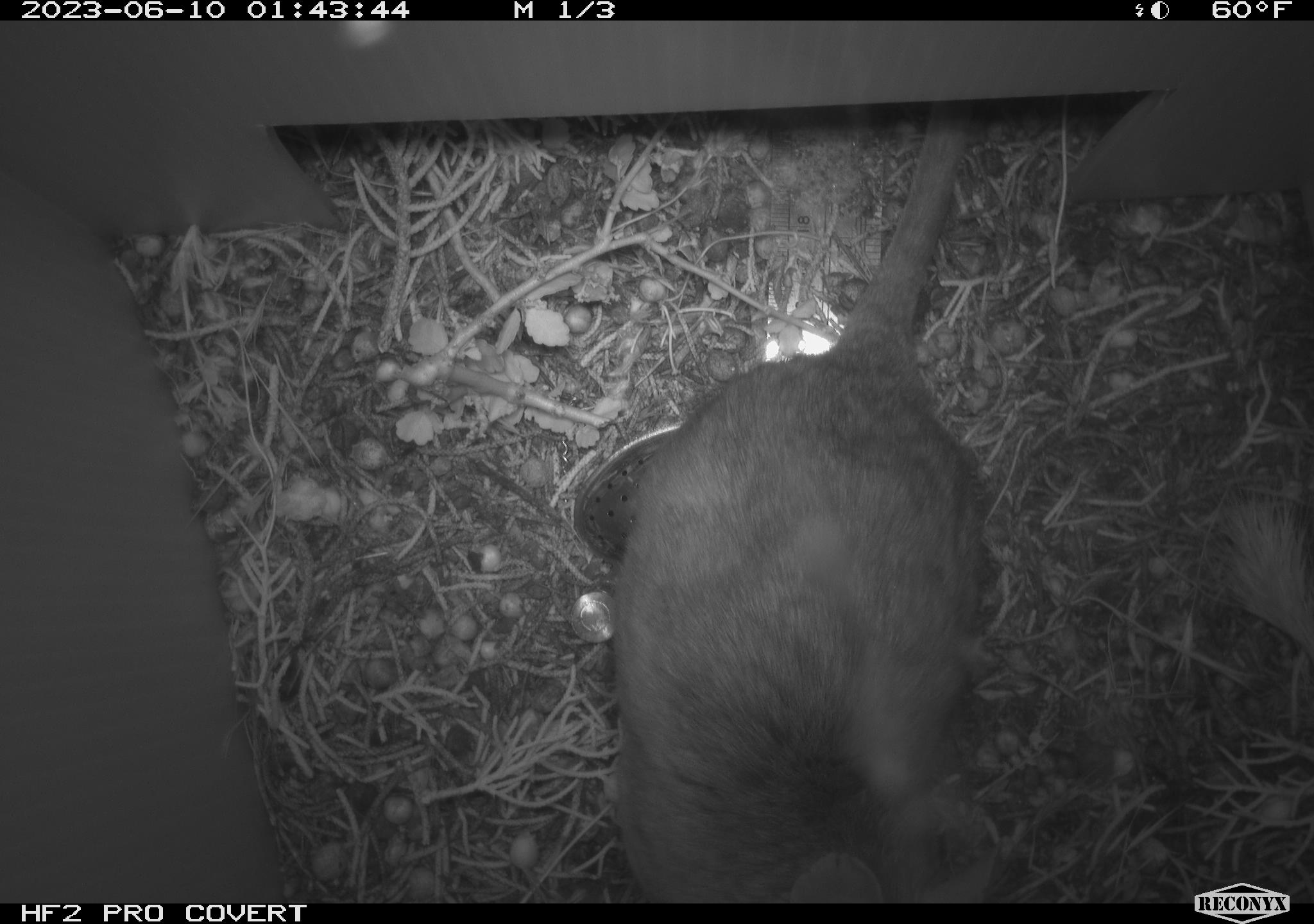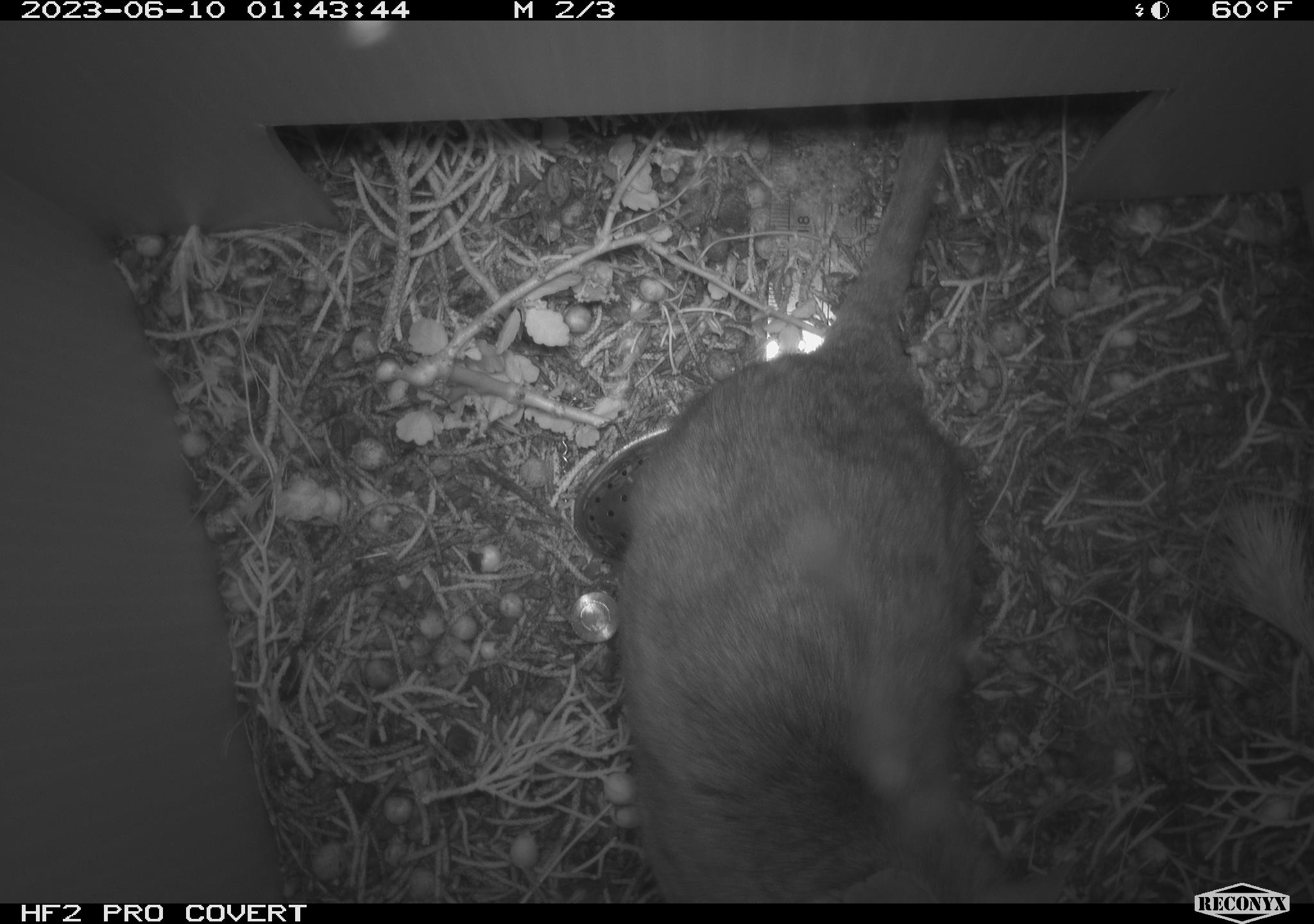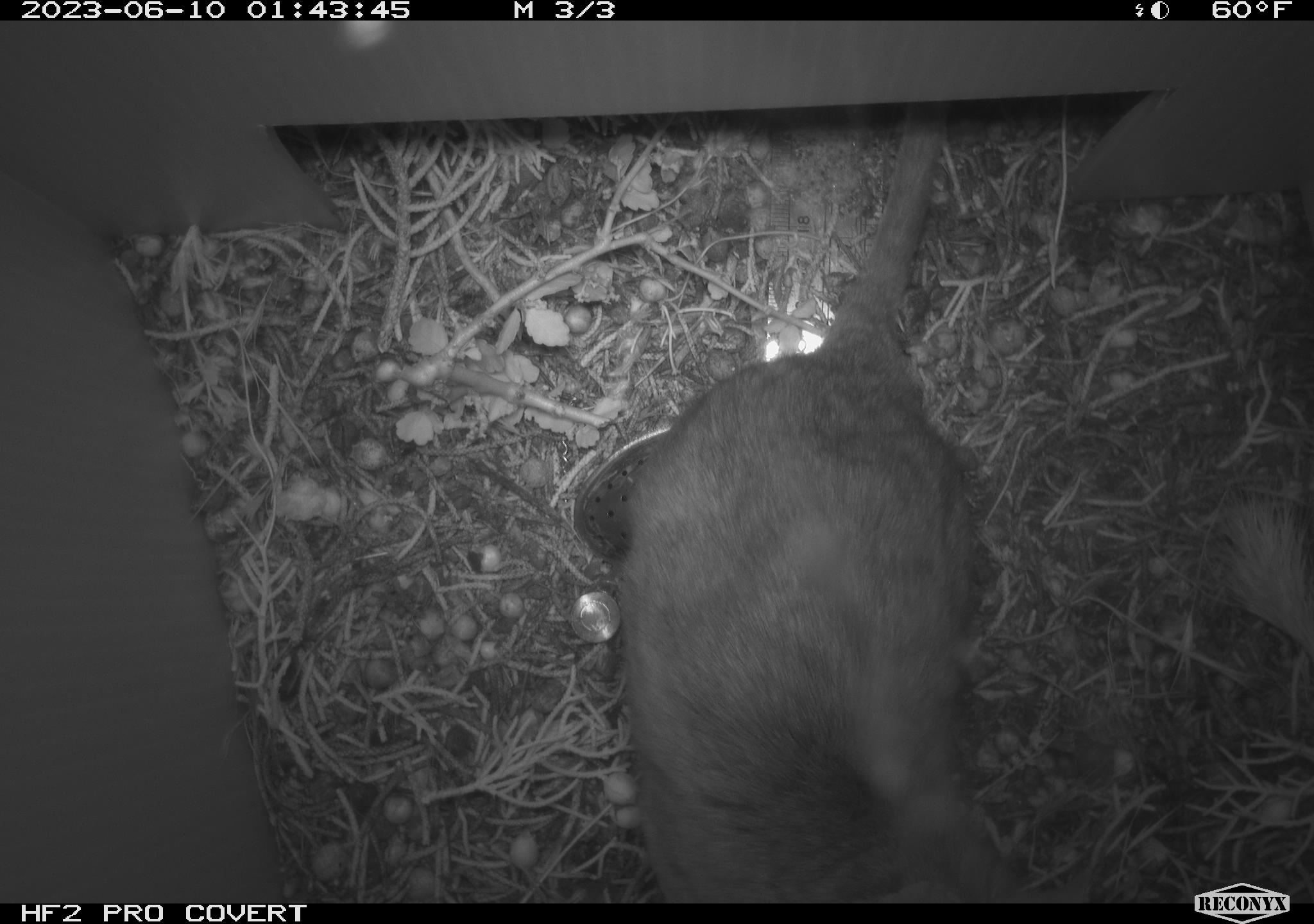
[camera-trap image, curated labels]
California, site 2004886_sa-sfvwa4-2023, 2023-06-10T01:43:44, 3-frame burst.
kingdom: Animalia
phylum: Chordata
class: Mammalia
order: Rodentia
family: Cricetidae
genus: Neotoma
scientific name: Neotoma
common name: pack rat or woodrat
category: neotoma species